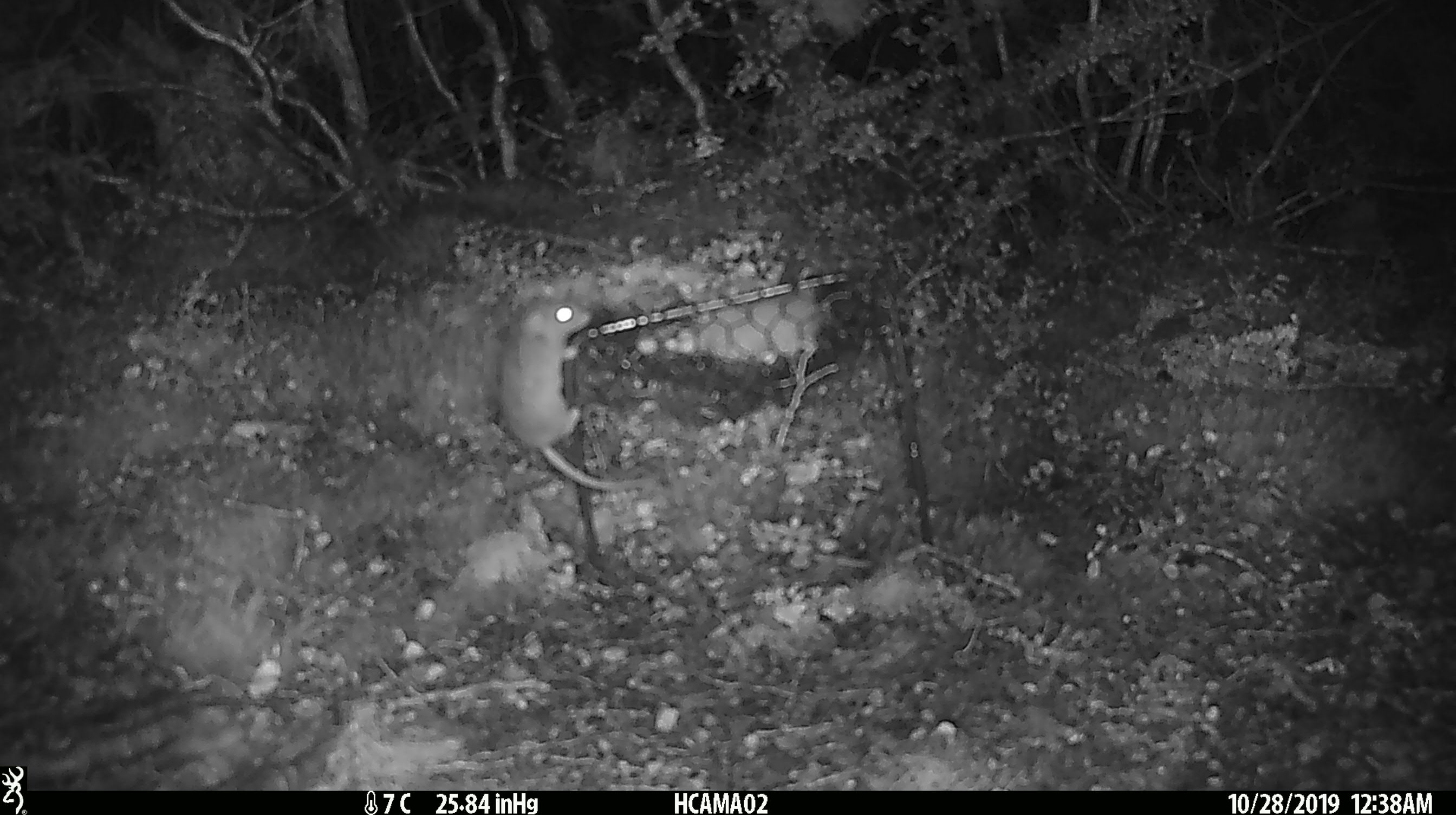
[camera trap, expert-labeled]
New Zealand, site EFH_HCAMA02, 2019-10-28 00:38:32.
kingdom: Animalia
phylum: Chordata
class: Mammalia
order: Rodentia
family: Muridae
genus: Mus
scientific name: Mus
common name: mouse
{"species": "mouse (Mus)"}